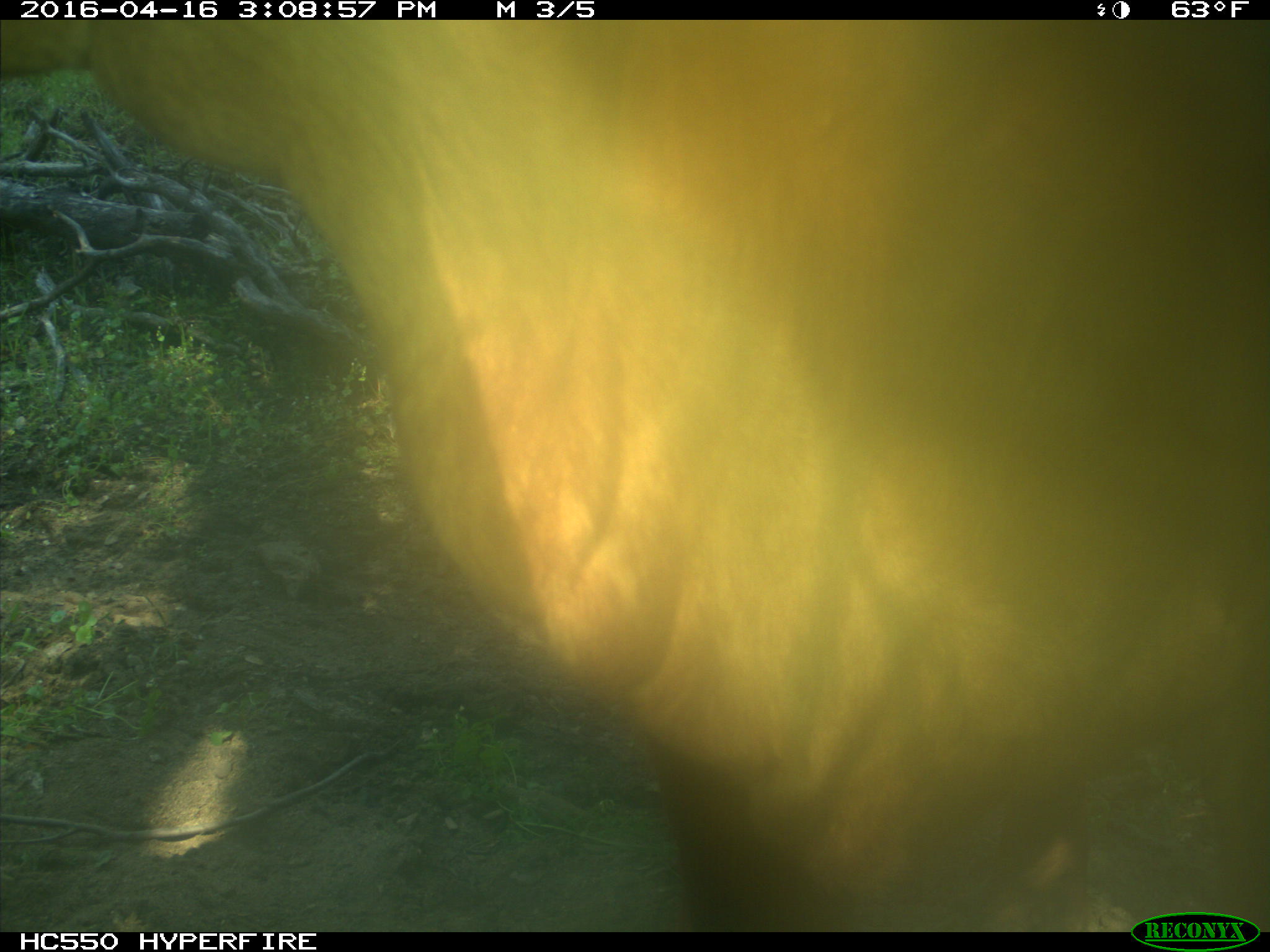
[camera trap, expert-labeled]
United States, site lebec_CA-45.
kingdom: Animalia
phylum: Chordata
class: Mammalia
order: Artiodactyla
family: Bovidae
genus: Bos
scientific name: Bos taurus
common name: domestic cow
Bos taurus (domestic cow).